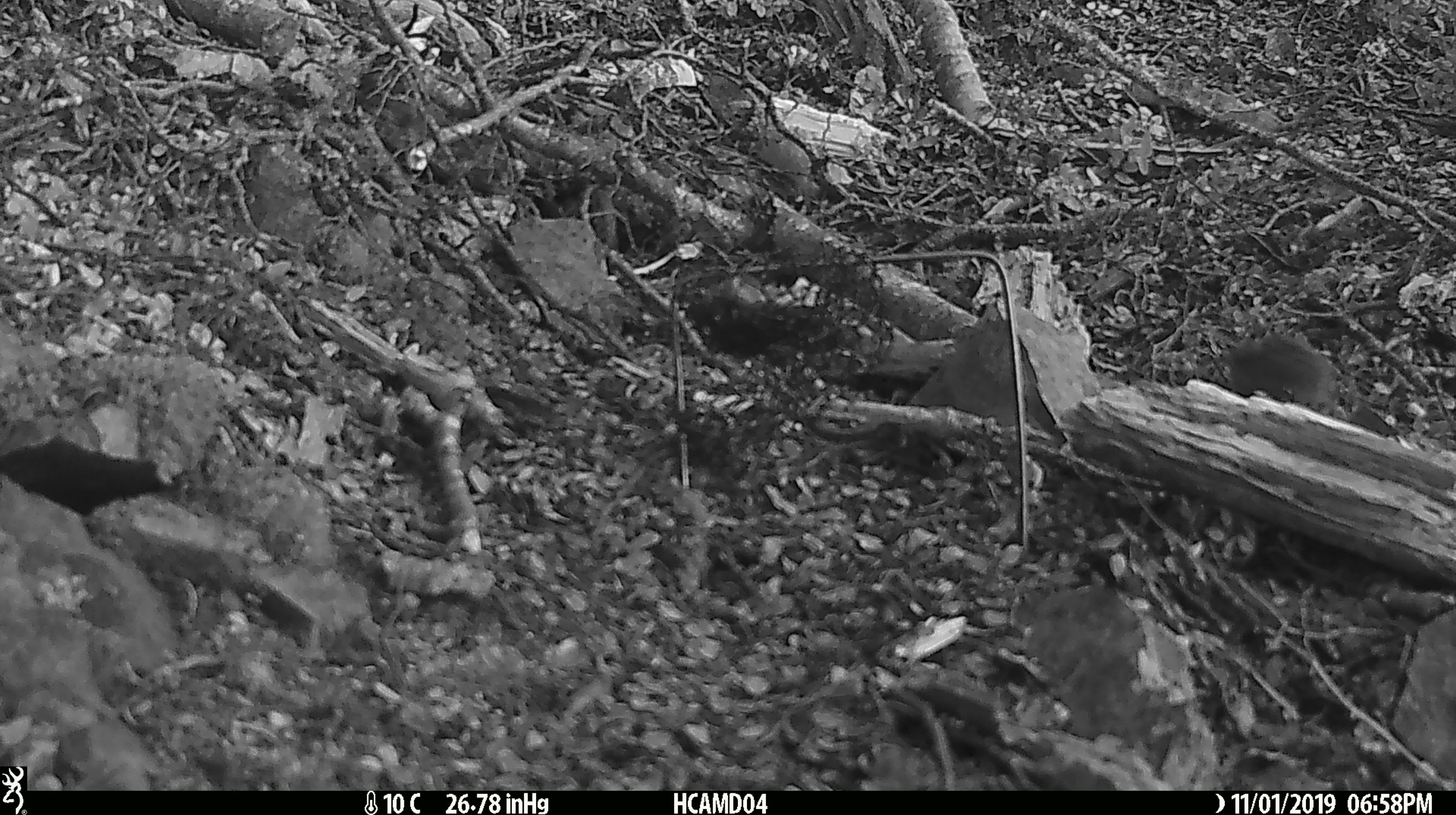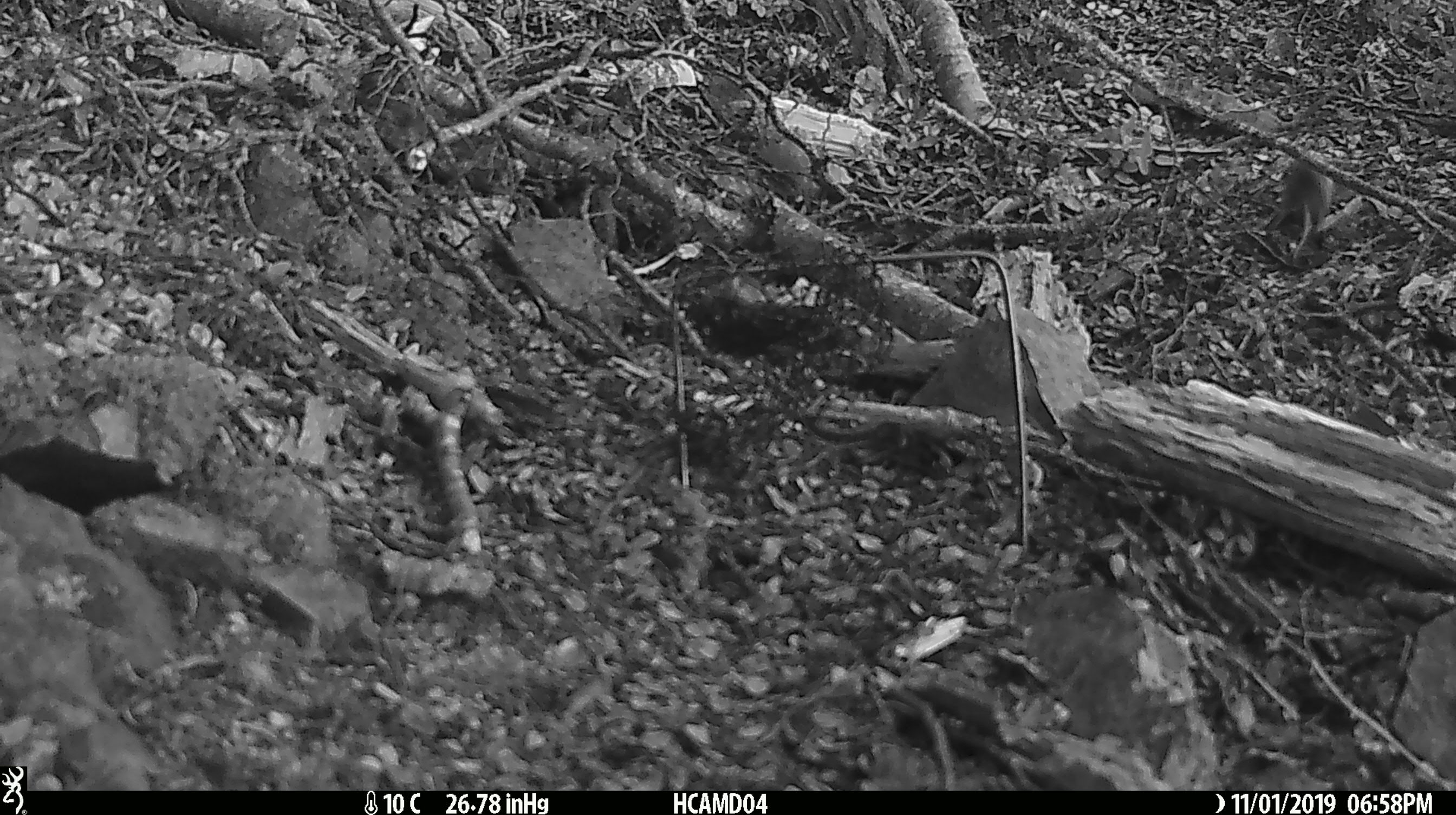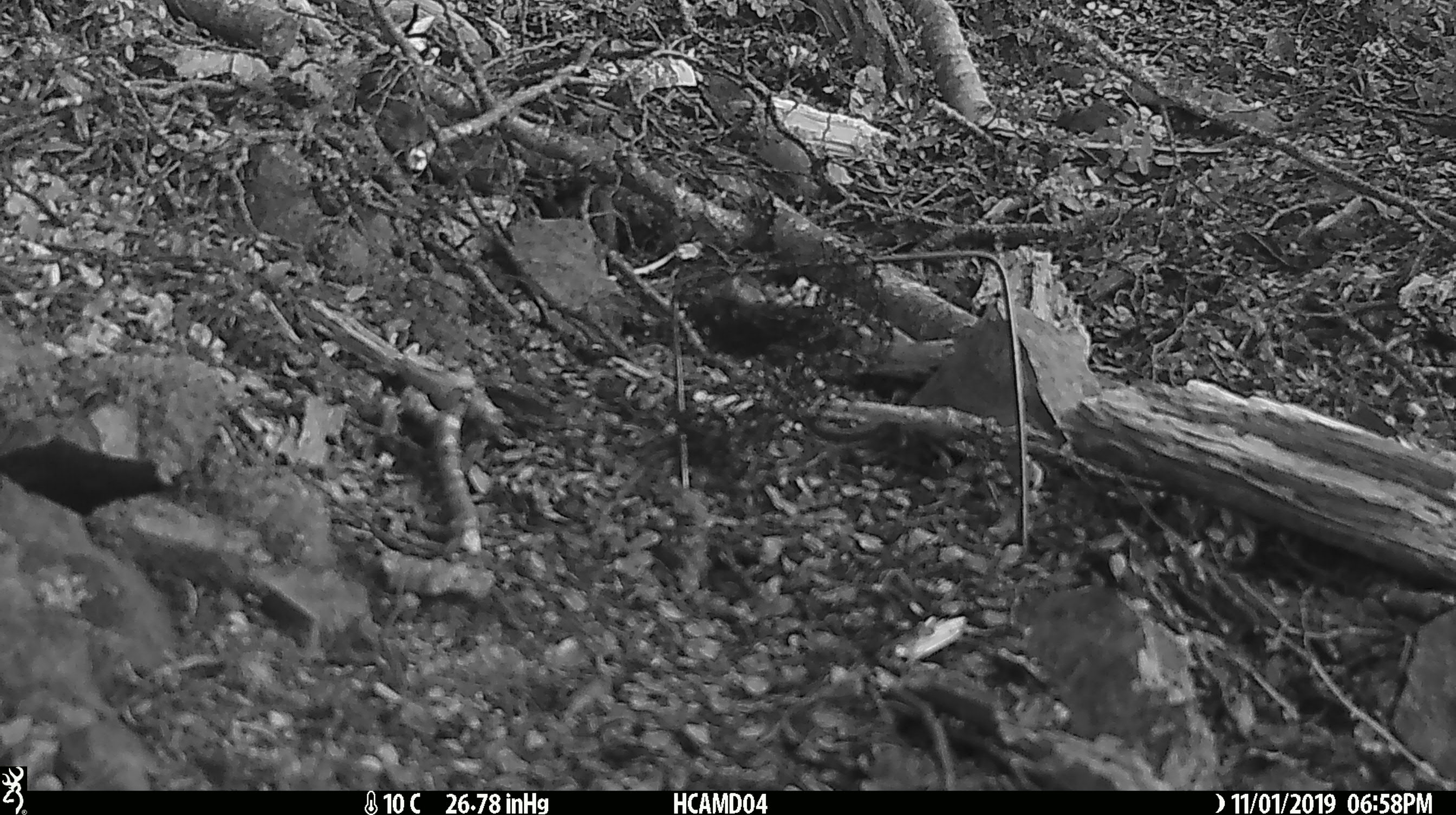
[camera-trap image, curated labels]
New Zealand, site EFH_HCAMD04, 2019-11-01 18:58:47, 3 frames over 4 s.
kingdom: Animalia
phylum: Chordata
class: Mammalia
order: Rodentia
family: Muridae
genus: Mus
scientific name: Mus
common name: mouse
Mouse (Mus).